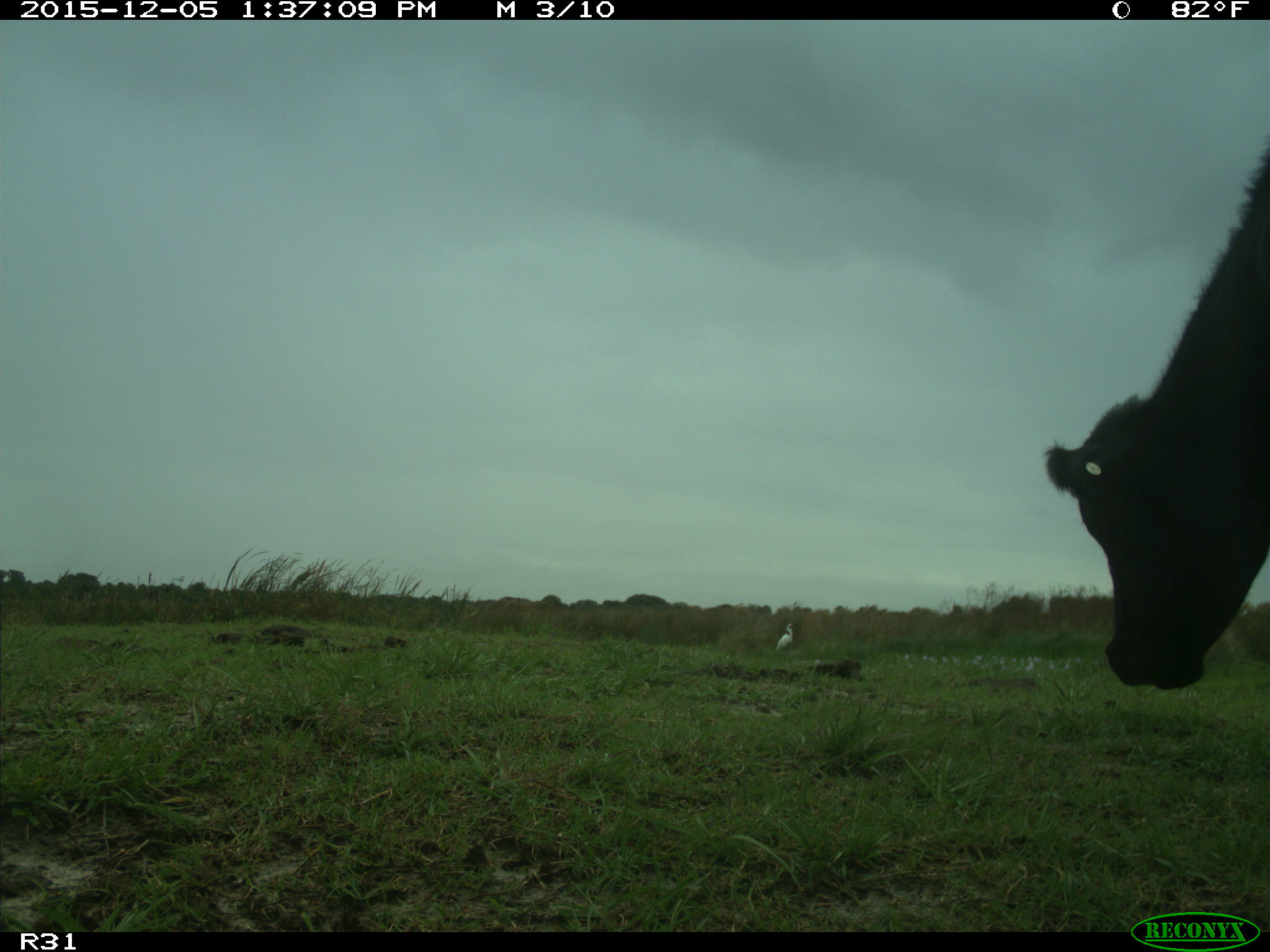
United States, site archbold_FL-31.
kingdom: Animalia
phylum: Chordata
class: Mammalia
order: Artiodactyla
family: Bovidae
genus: Bos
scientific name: Bos taurus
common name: domestic cow